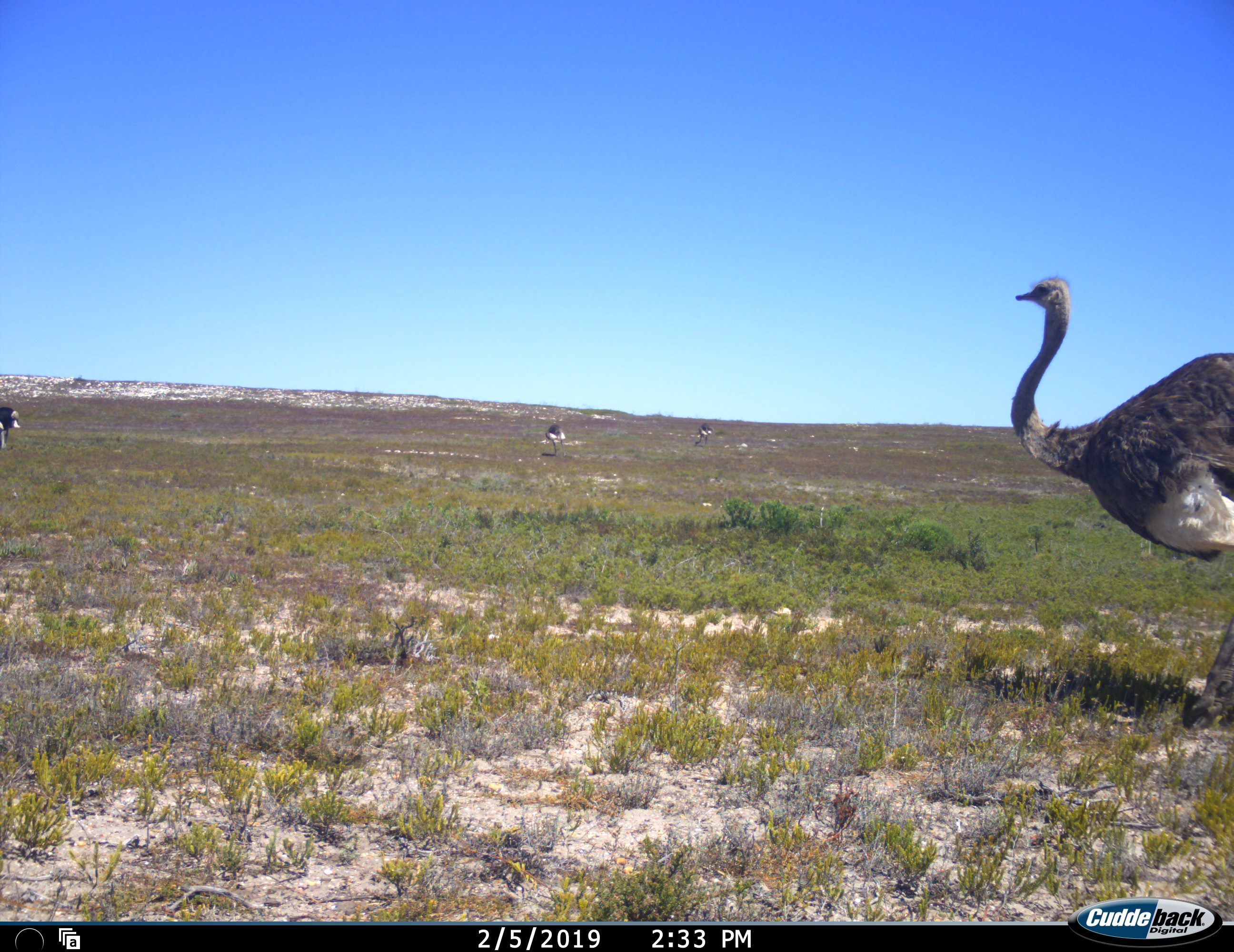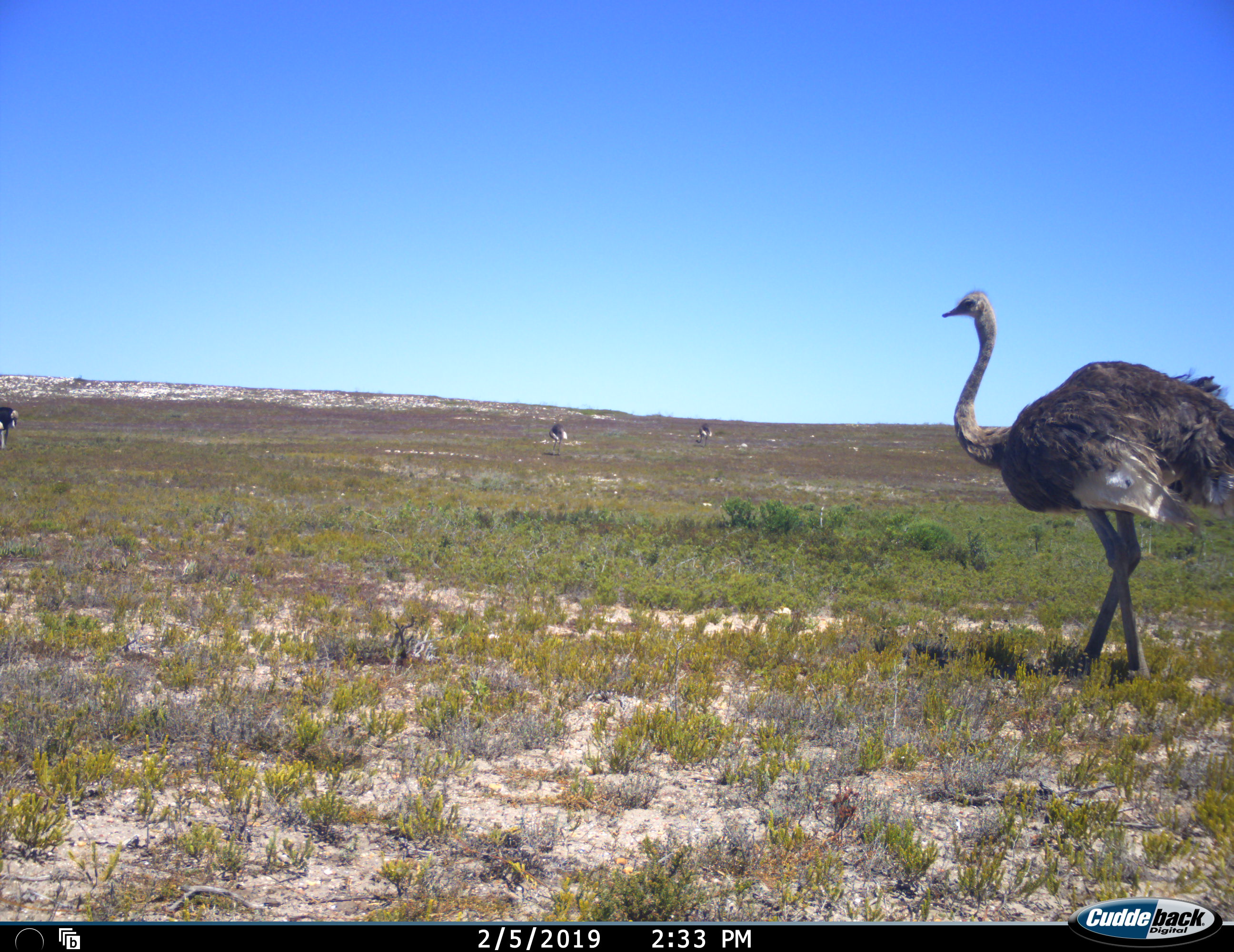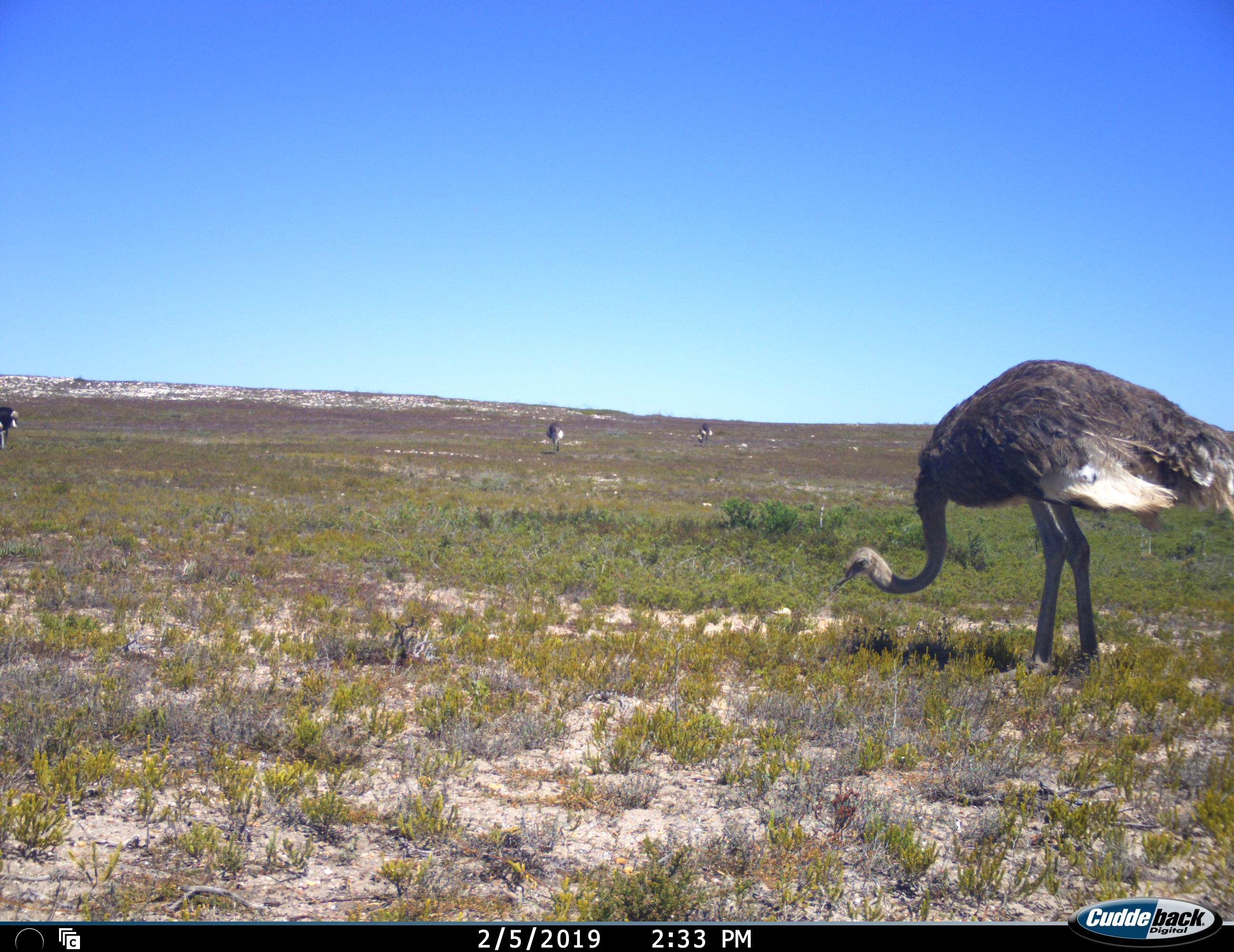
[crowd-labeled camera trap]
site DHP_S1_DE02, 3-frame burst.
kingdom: Animalia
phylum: Chordata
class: Aves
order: Struthioniformes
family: Struthionidae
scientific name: Struthionidae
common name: ostrich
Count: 4.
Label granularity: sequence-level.